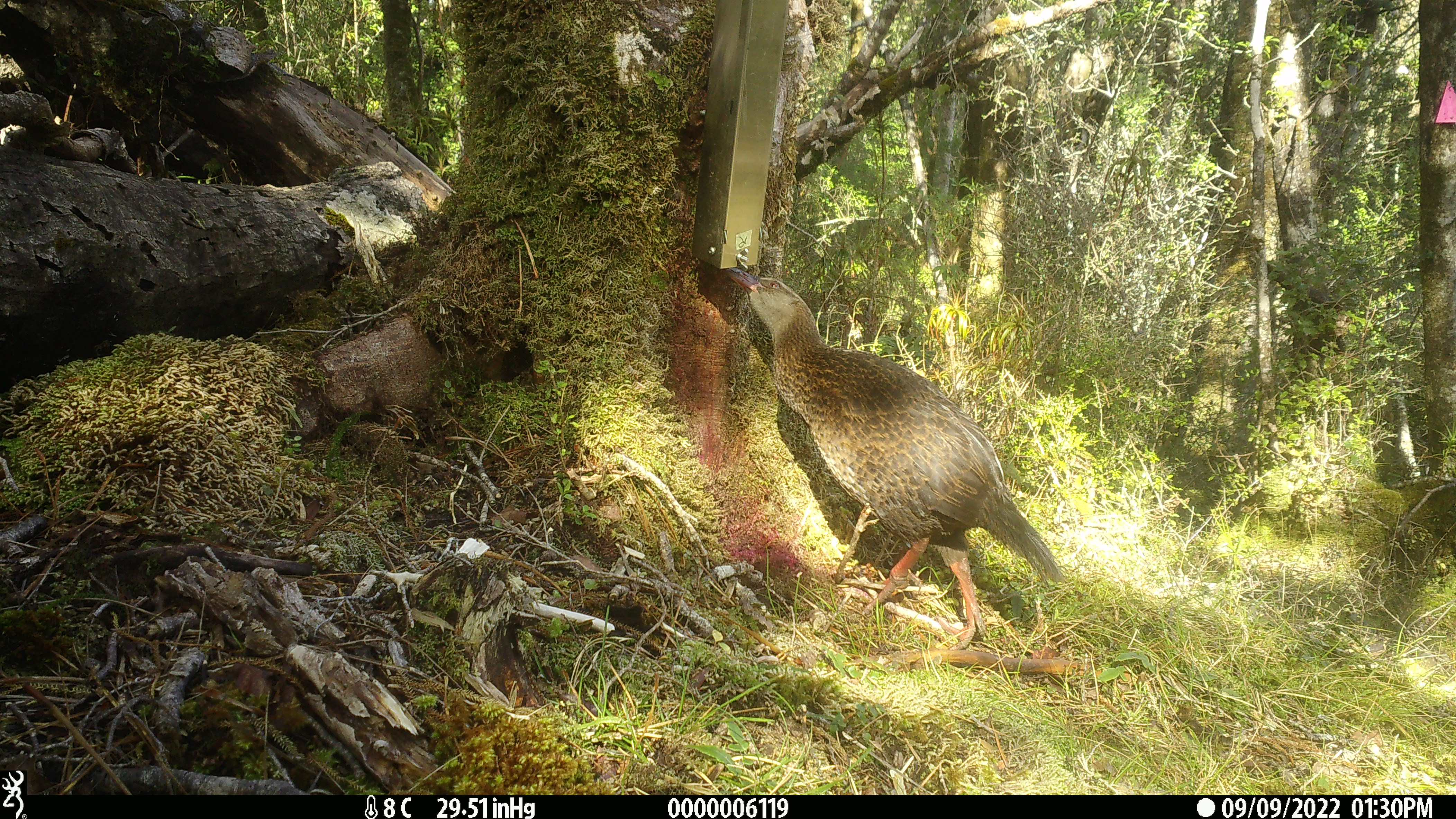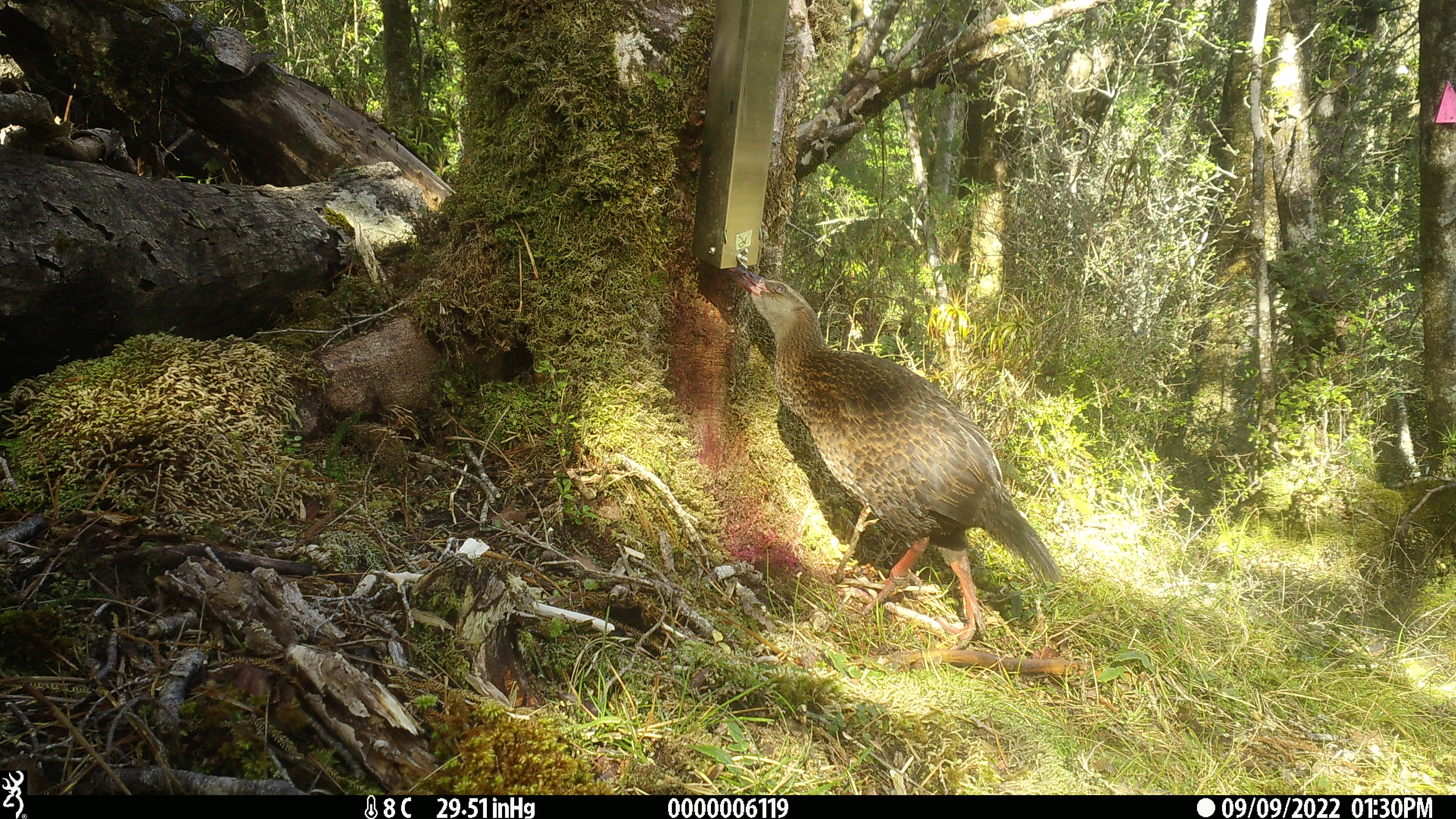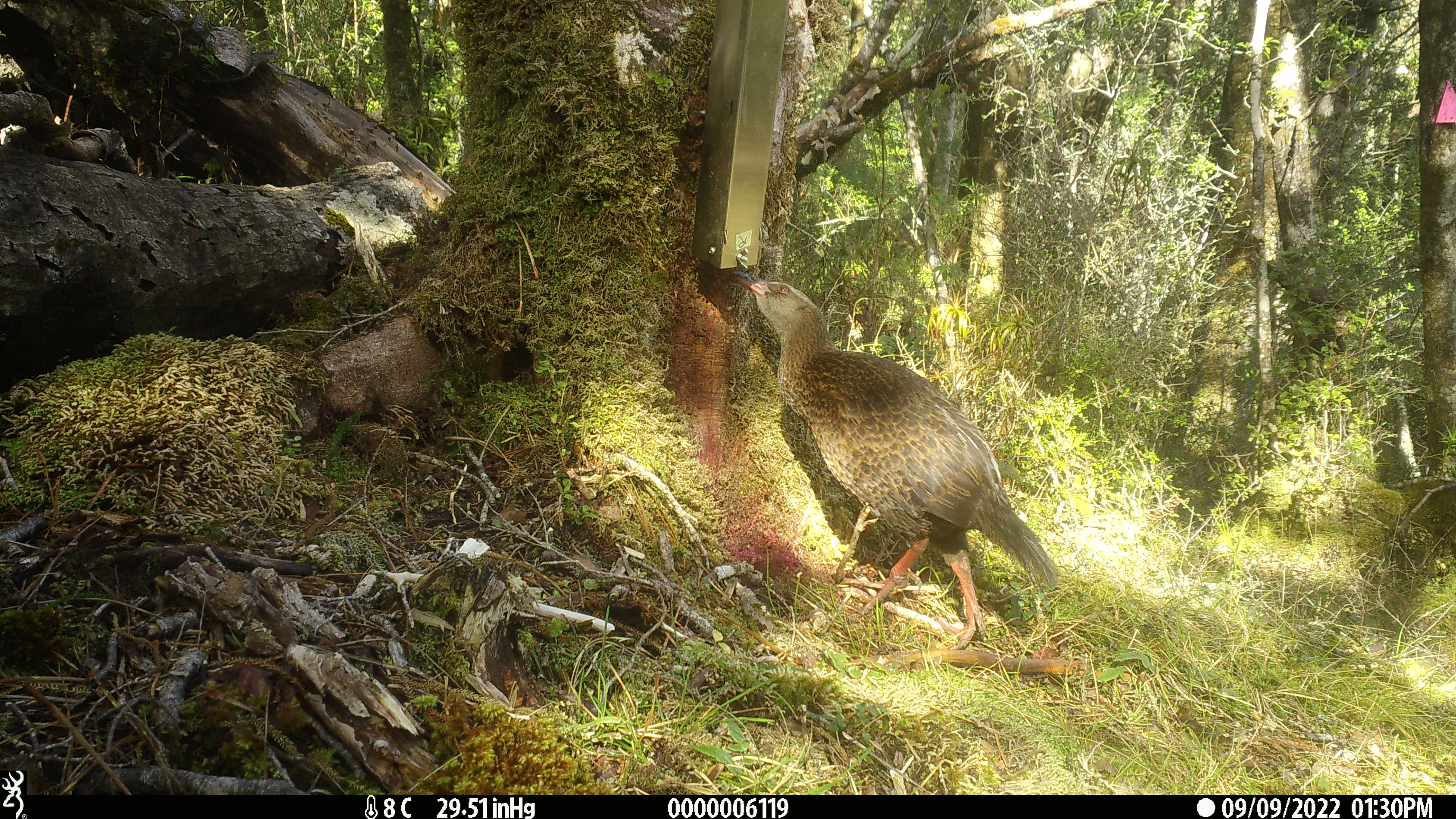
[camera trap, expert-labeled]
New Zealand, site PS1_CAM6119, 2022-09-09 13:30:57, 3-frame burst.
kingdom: Animalia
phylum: Chordata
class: Aves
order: Gruiformes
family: Rallidae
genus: Gallirallus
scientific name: Gallirallus australis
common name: weka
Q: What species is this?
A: Weka (Gallirallus australis).